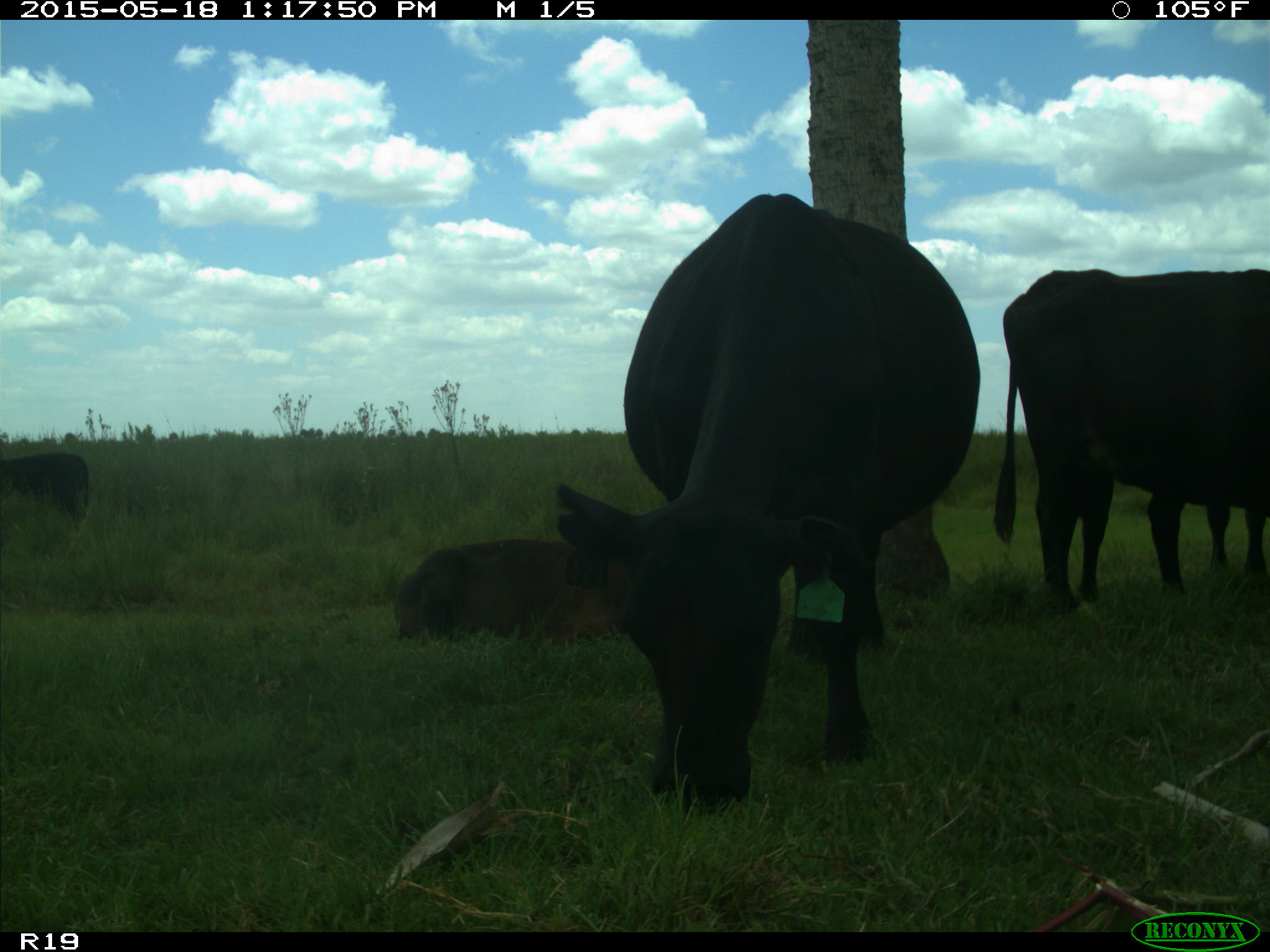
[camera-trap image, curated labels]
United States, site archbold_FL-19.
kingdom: Animalia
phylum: Chordata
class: Mammalia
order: Artiodactyla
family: Bovidae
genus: Bos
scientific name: Bos taurus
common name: domestic cow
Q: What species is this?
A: Bos taurus (domestic cow).